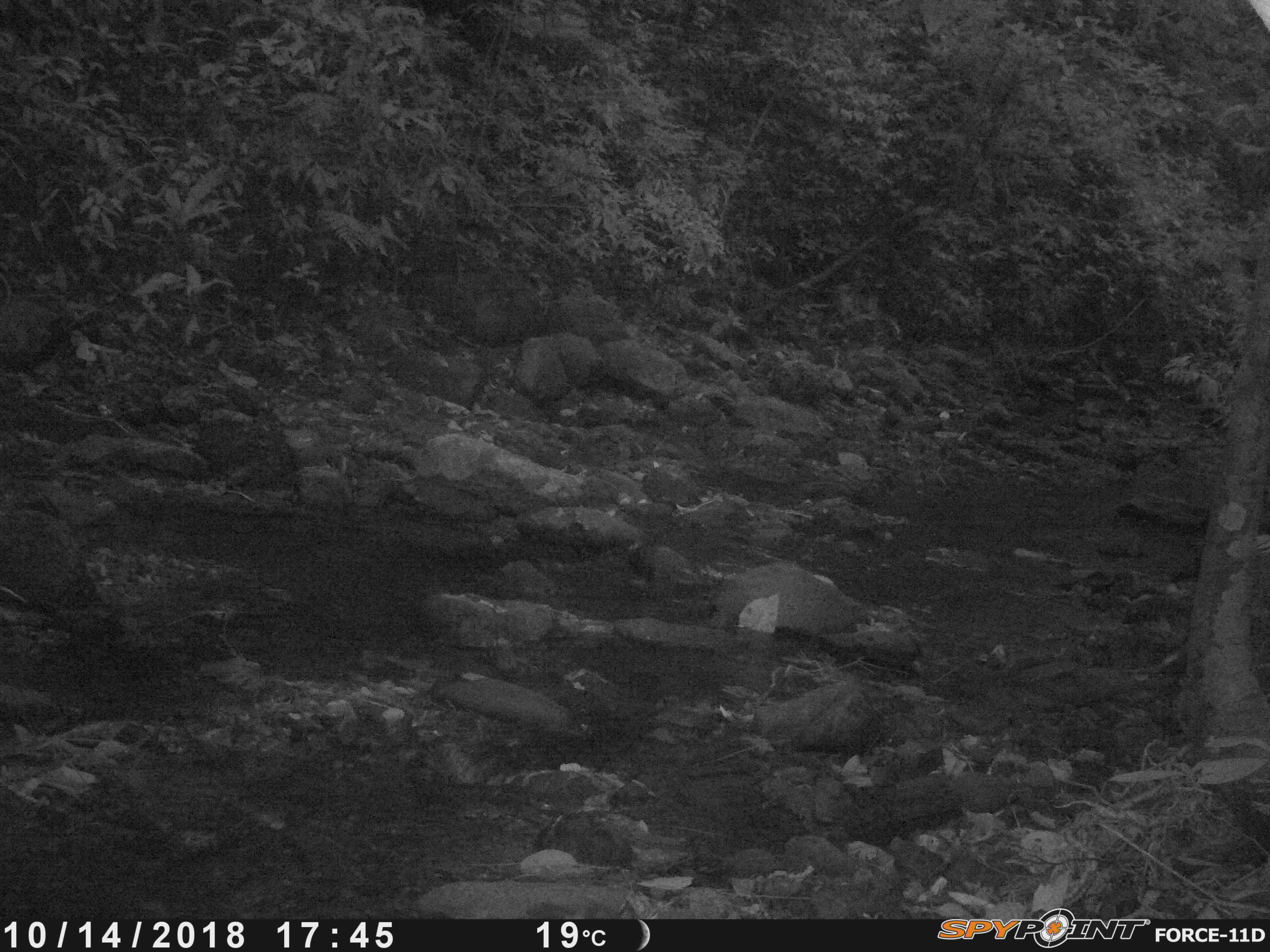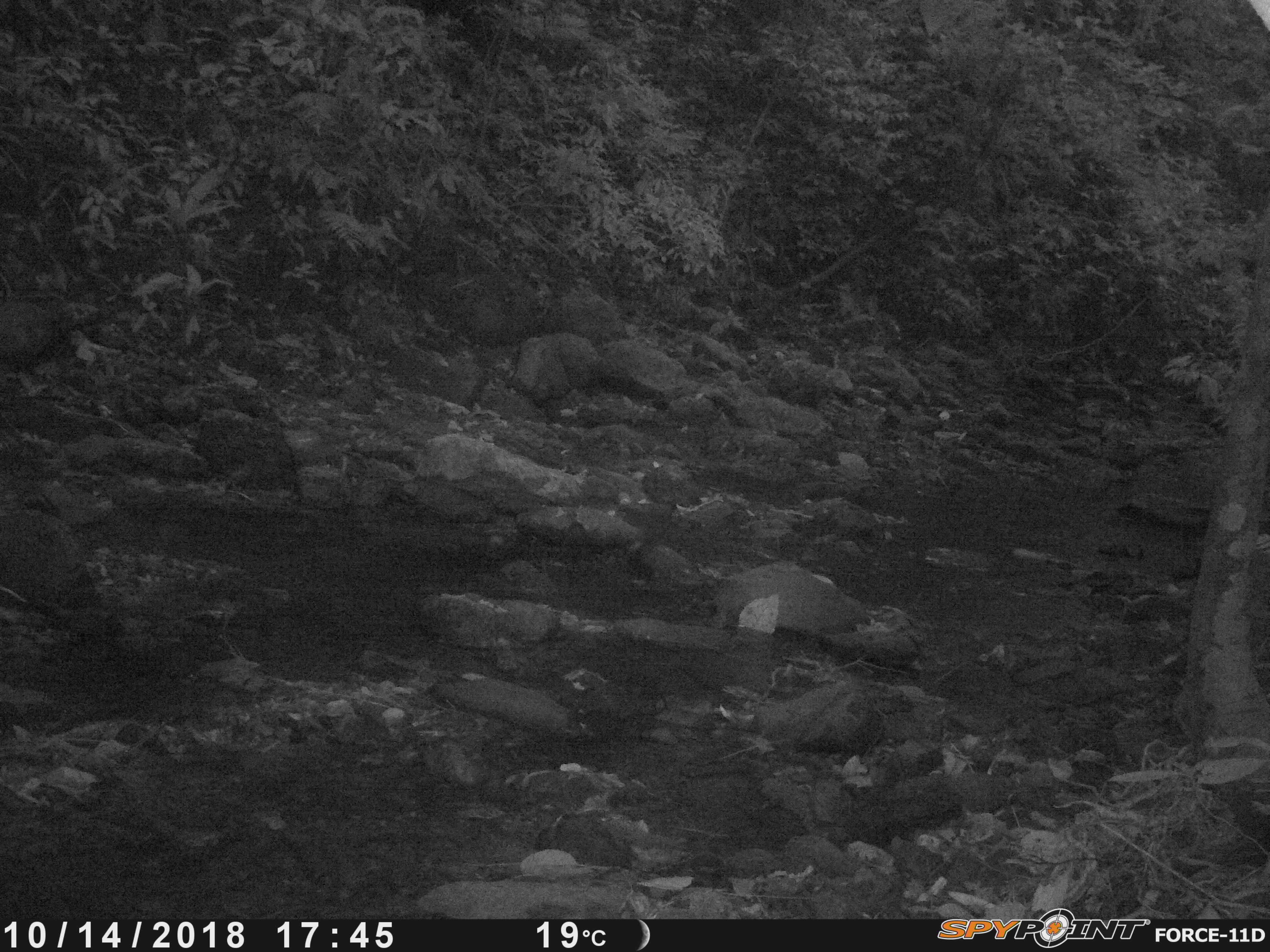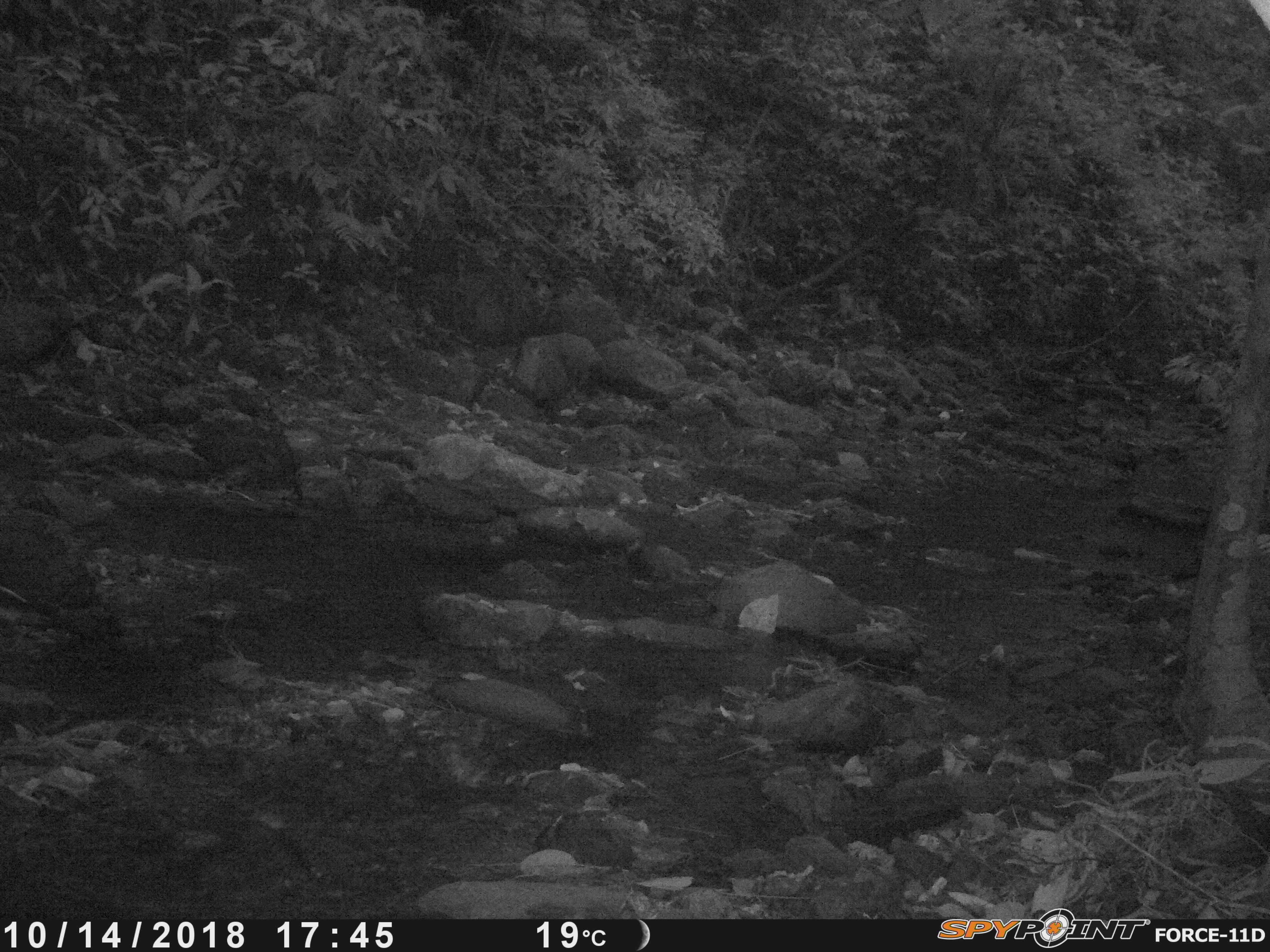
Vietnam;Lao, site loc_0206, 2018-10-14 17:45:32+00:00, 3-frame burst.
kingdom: Animalia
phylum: Arthropoda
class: Insecta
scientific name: Insecta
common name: insect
Insect (Insecta). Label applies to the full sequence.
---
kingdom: Animalia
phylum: Chordata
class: Mammalia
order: Artiodactyla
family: Suidae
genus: Sus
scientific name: Sus scrofa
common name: eurasian wild pig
Eurasian wild pig (Sus scrofa). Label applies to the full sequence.